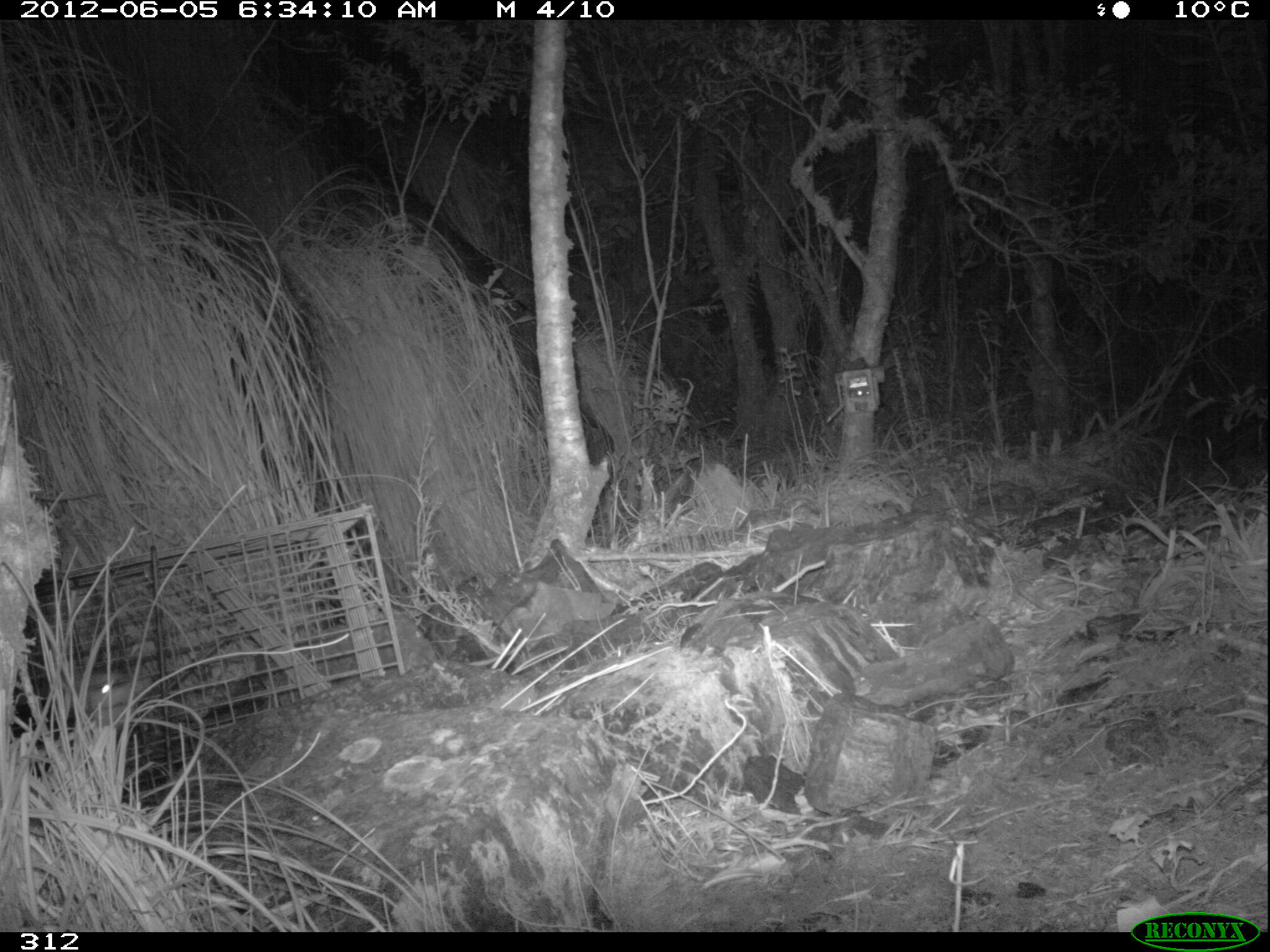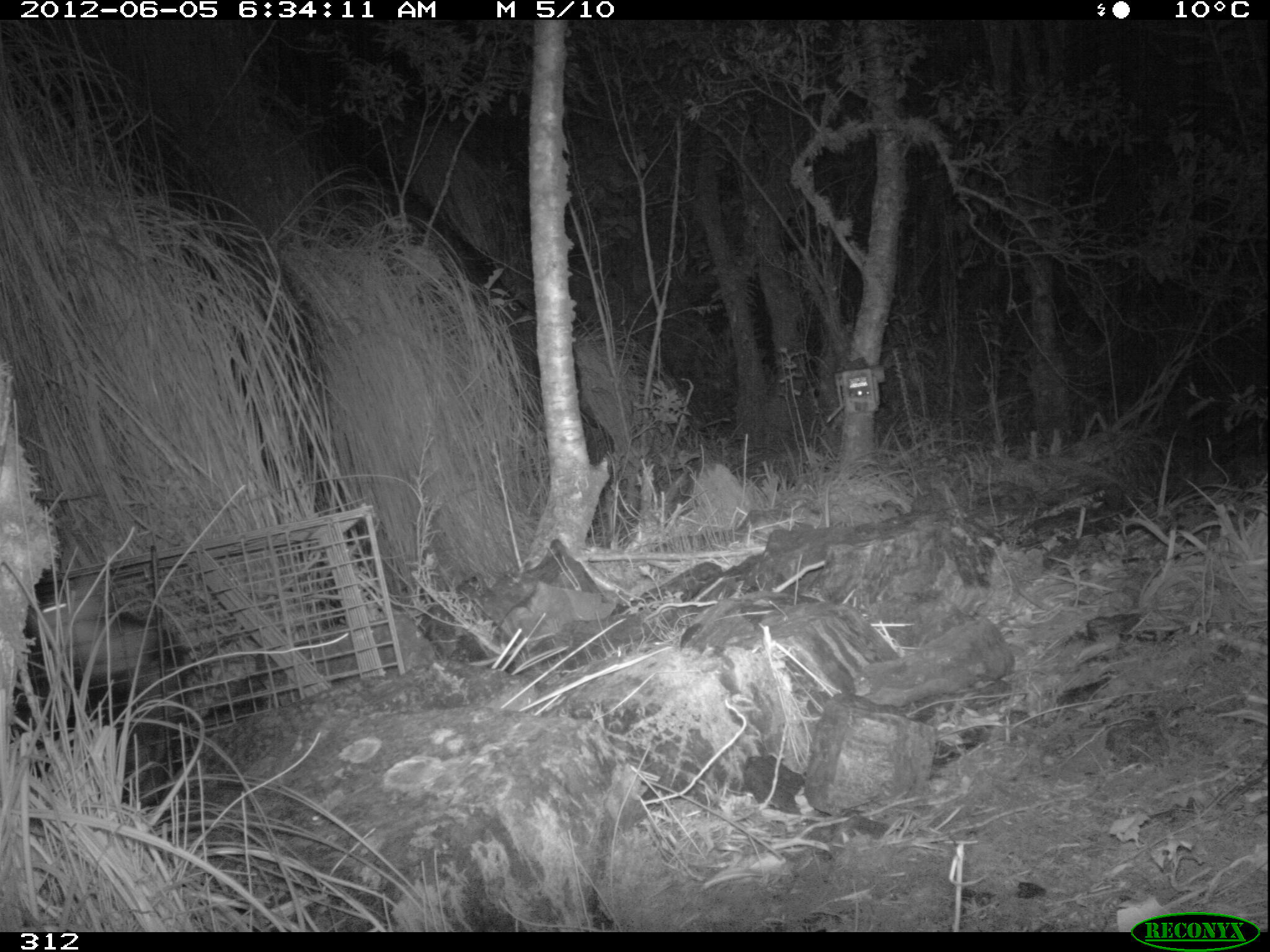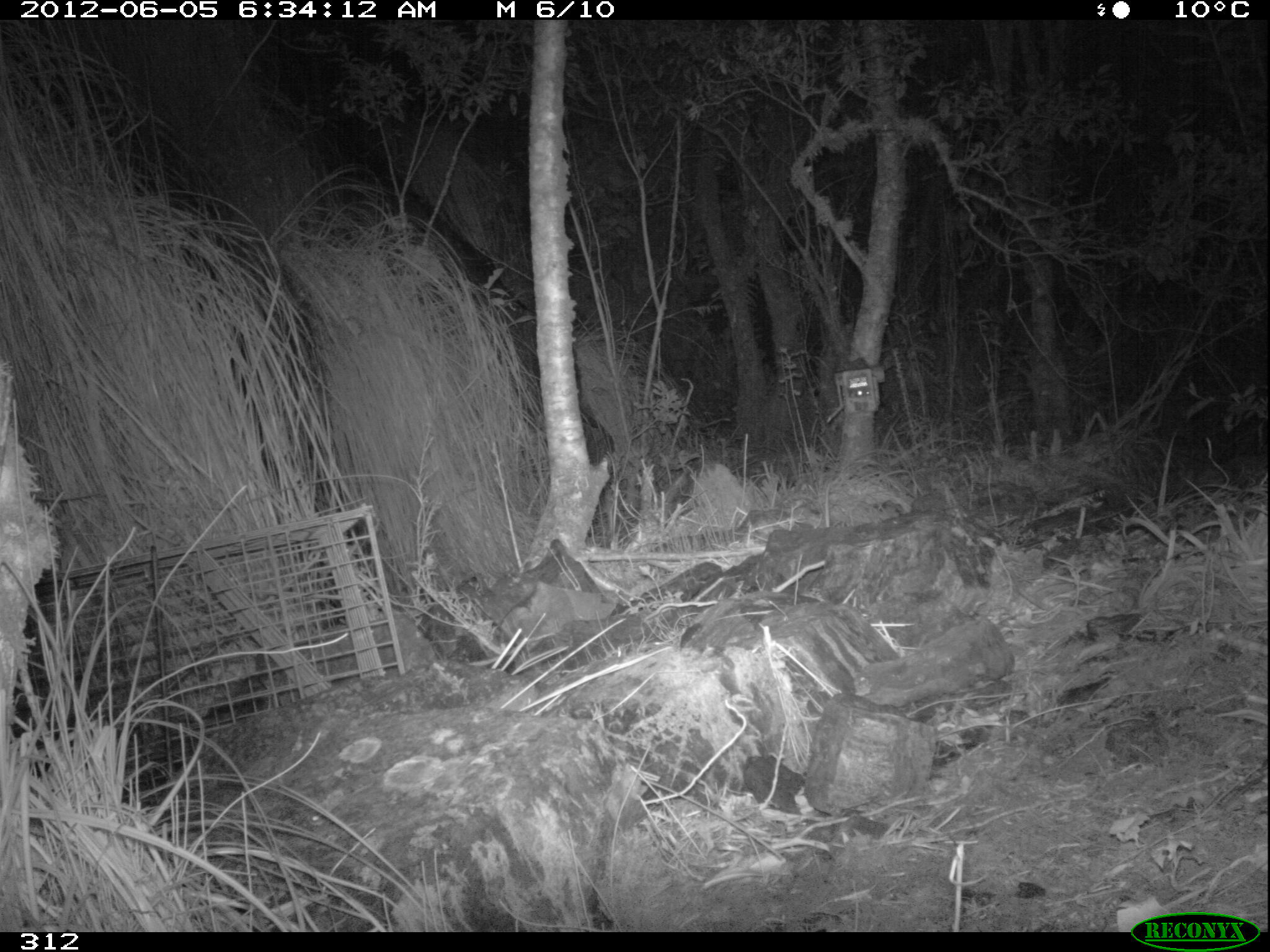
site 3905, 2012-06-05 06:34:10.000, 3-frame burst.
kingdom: Animalia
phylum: Chordata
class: Mammalia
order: Didelphimorphia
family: Didelphidae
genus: Didelphis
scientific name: Didelphis pernigra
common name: andean white-eared opossum